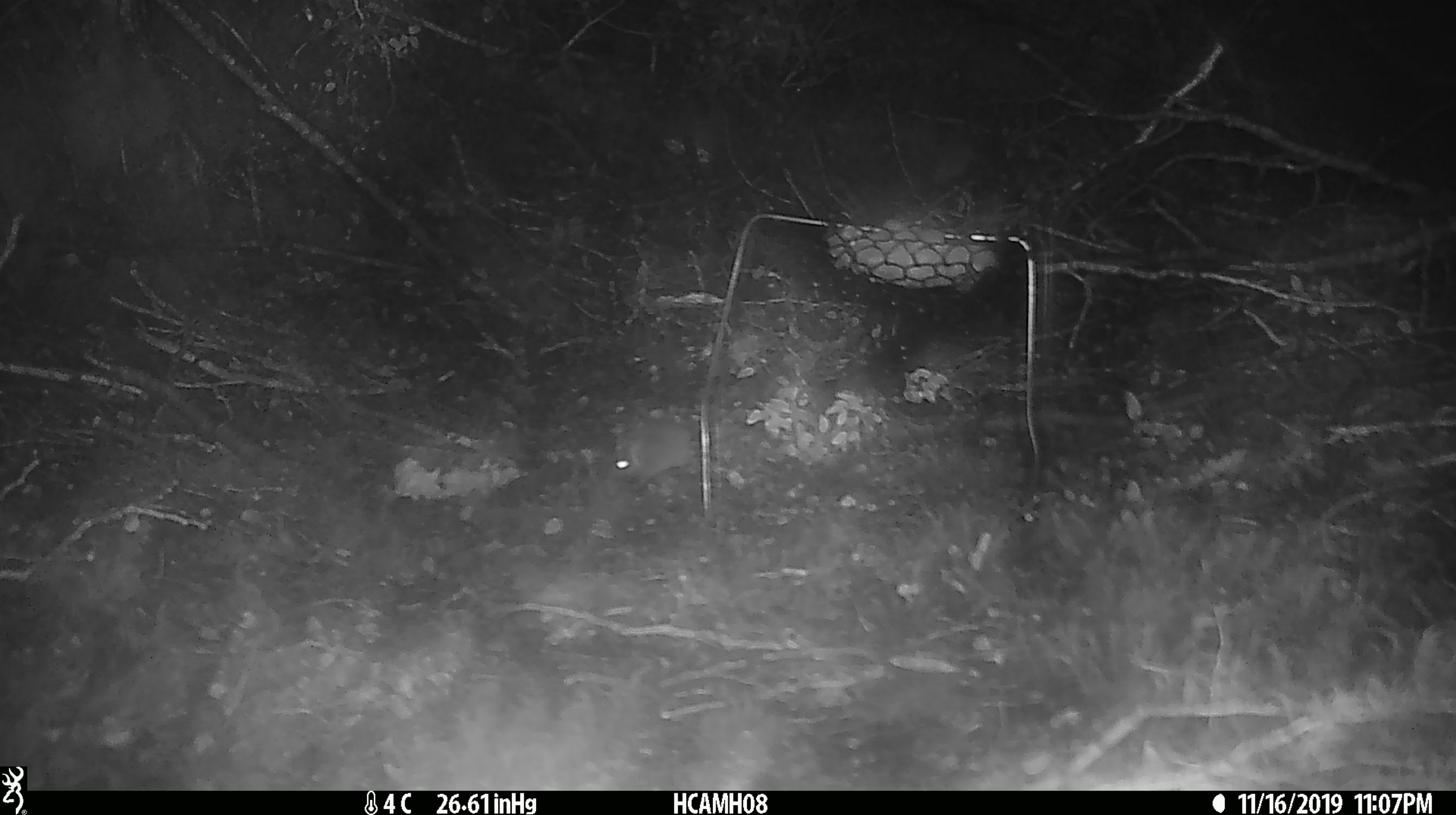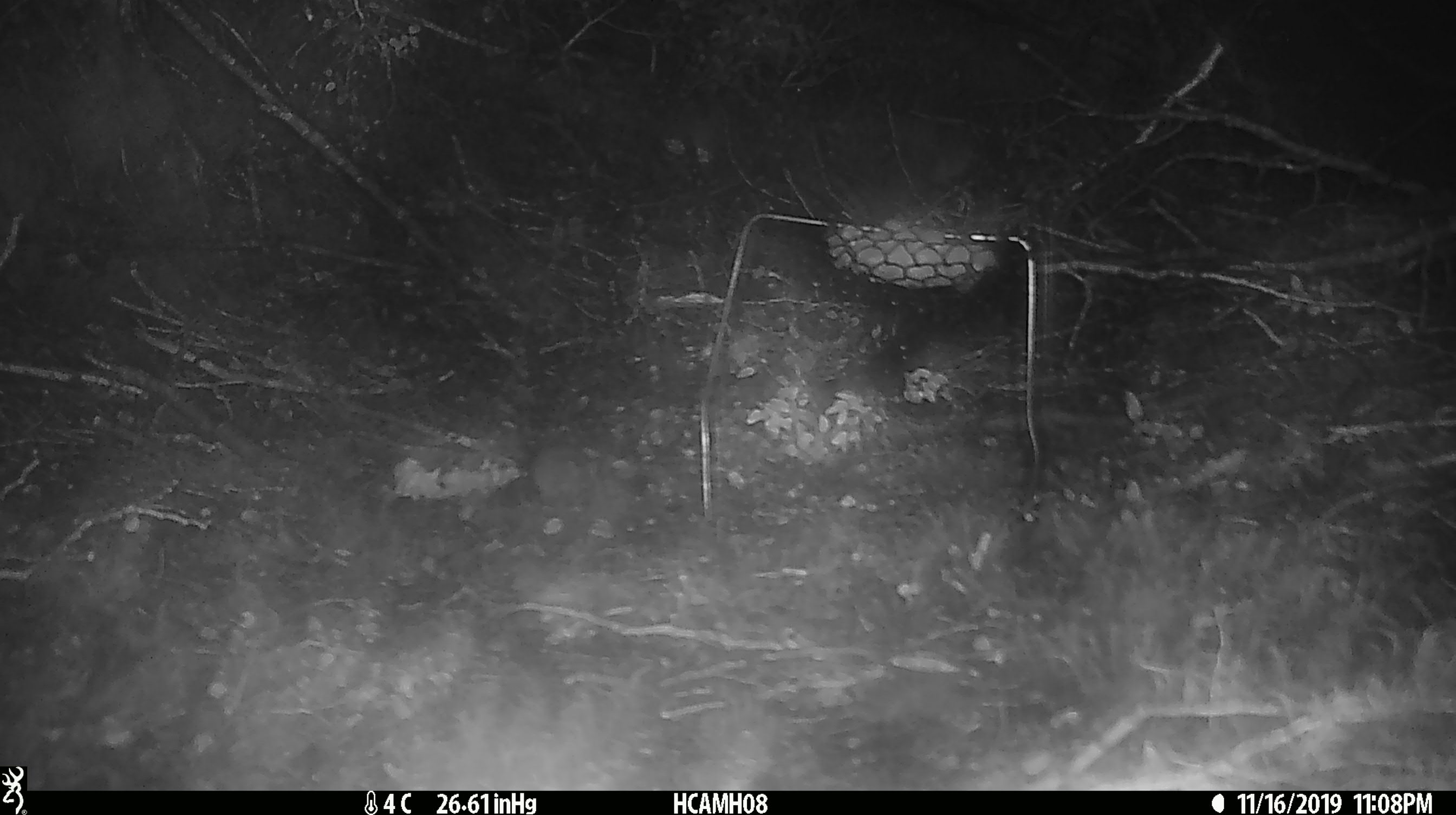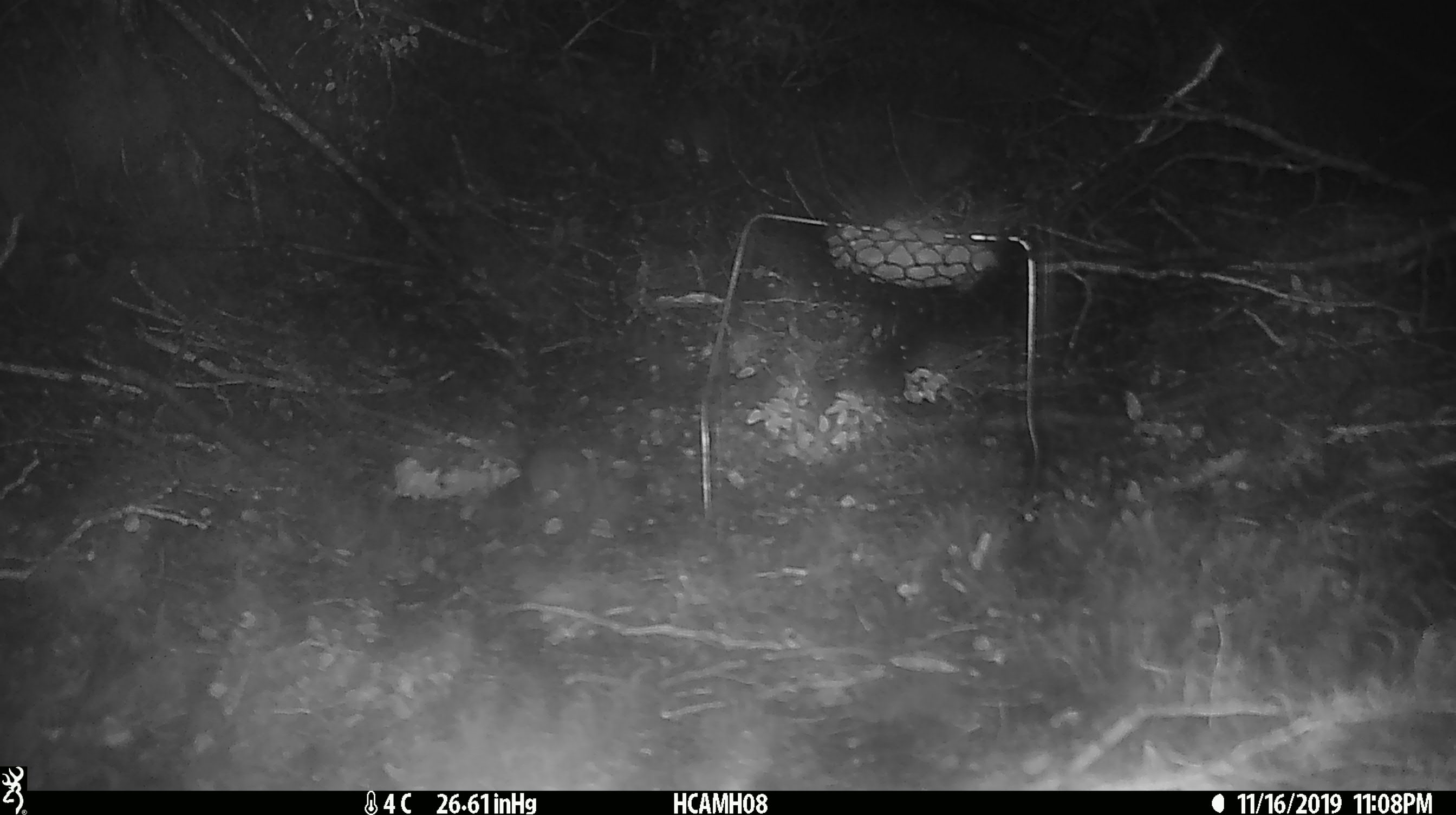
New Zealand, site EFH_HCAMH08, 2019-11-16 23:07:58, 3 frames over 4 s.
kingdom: Animalia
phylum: Chordata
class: Mammalia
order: Rodentia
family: Muridae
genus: Mus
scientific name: Mus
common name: mouse